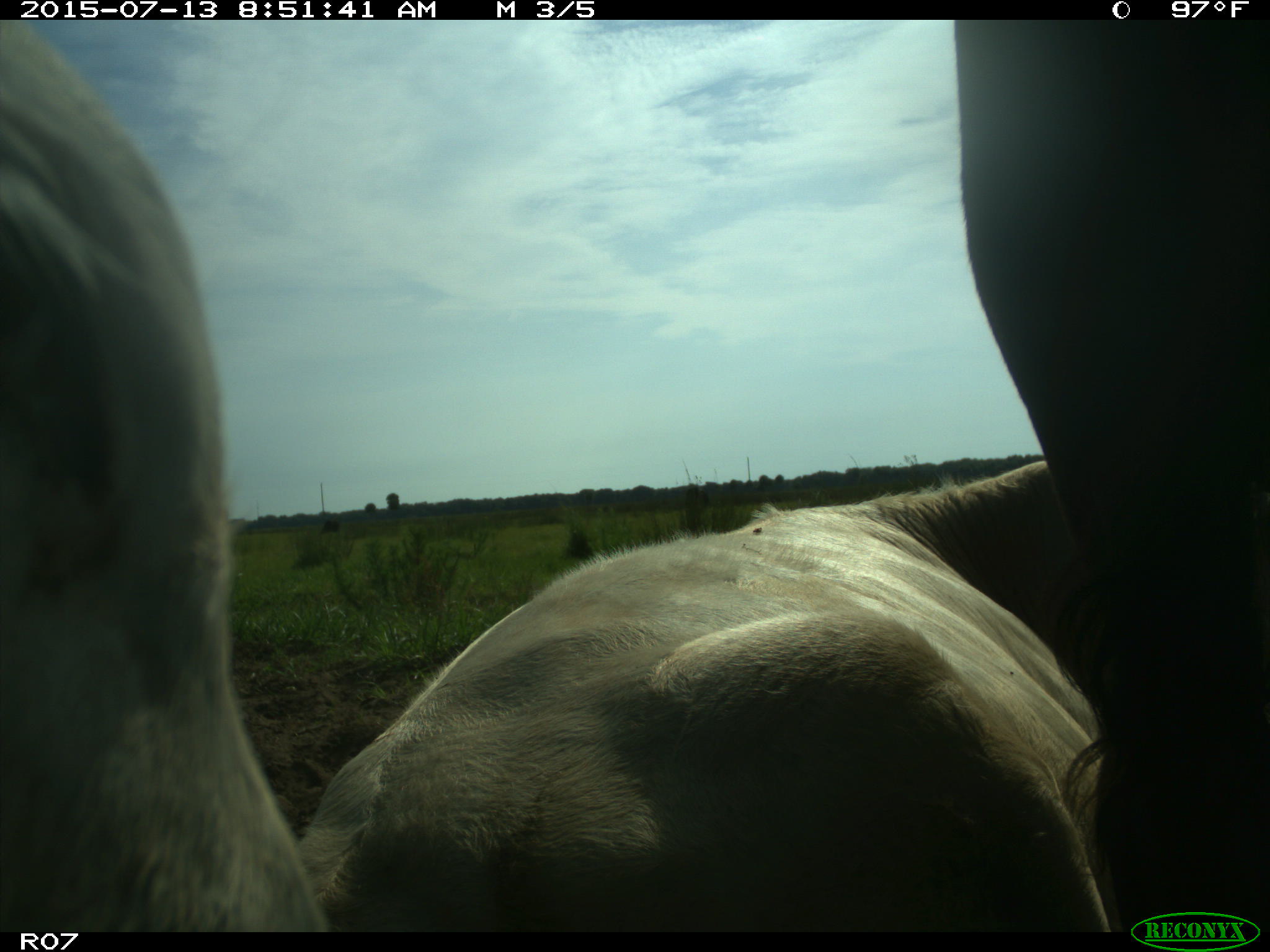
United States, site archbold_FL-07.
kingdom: Animalia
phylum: Chordata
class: Mammalia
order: Artiodactyla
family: Bovidae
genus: Bos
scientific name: Bos taurus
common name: domestic cow